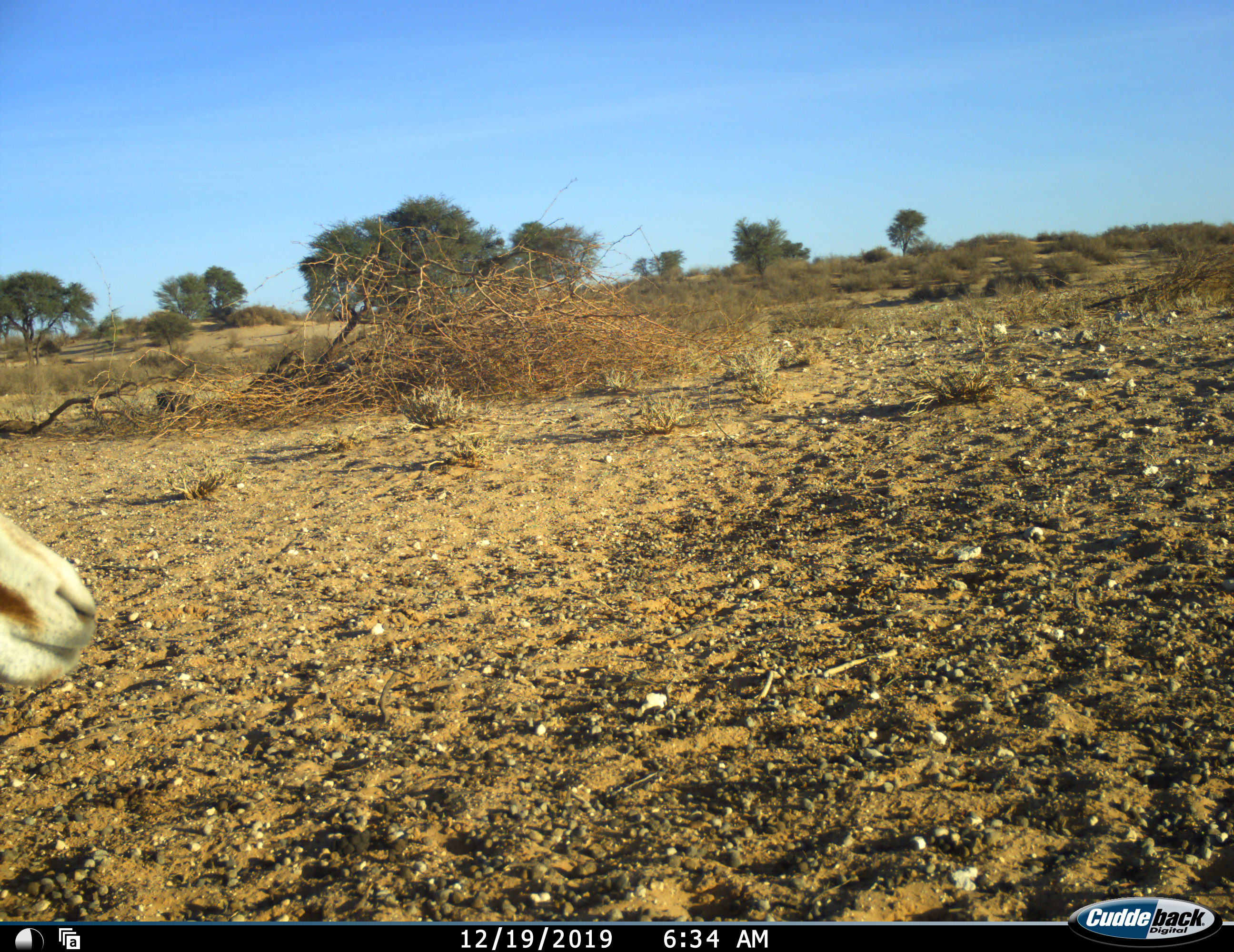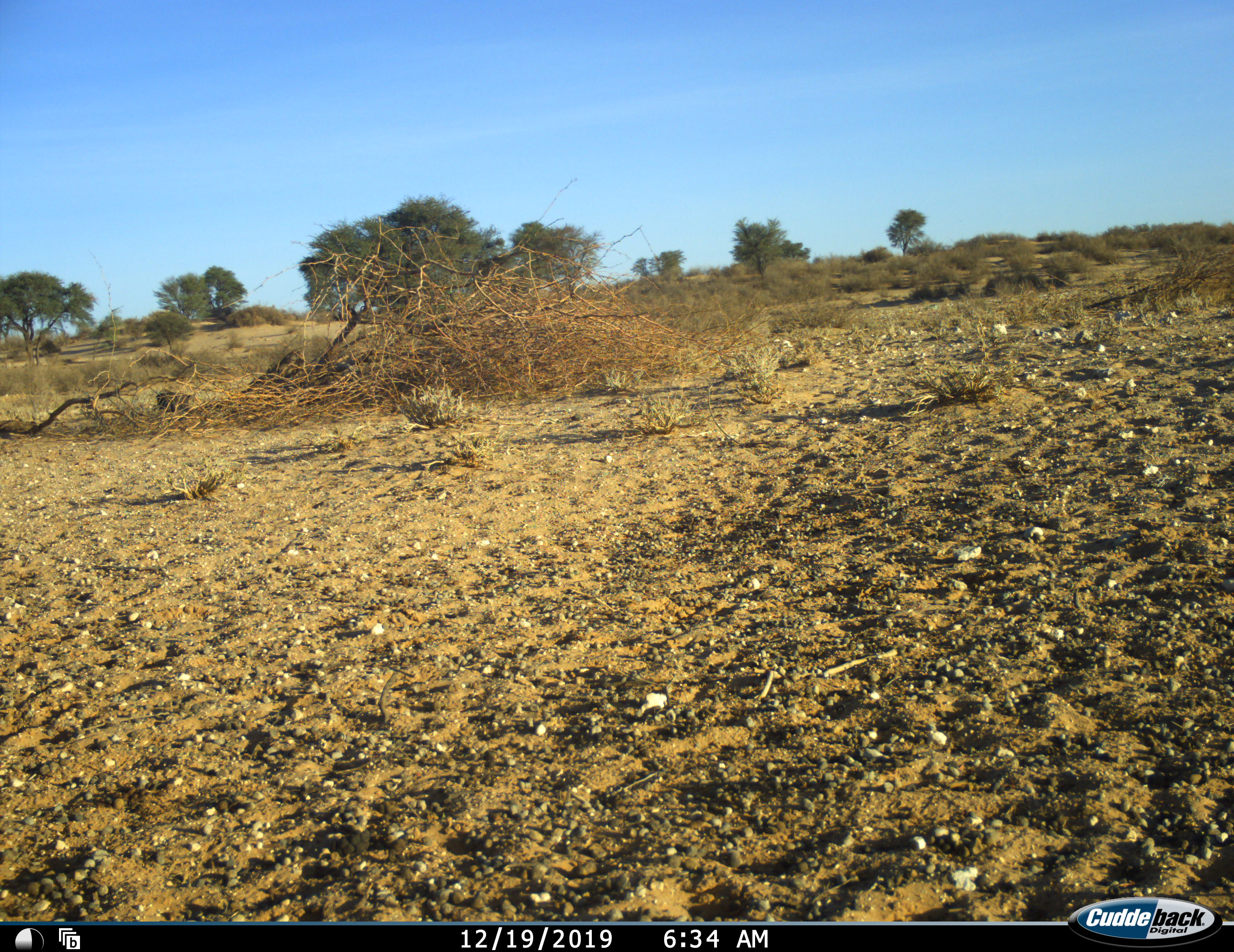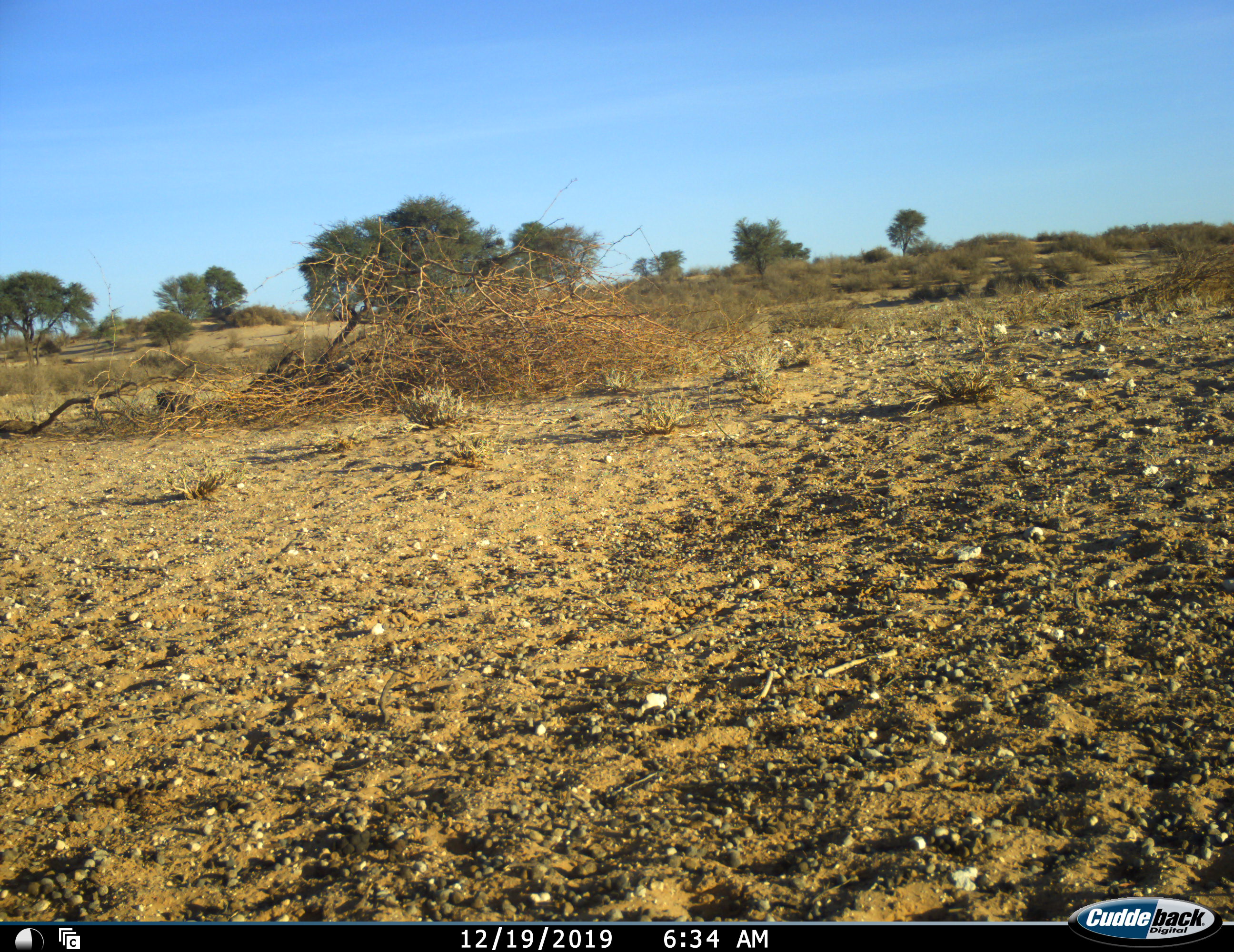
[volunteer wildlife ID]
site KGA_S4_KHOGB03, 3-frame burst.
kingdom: Animalia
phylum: Chordata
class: Mammalia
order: Artiodactyla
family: Bovidae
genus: Antidorcas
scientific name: Antidorcas marsupialis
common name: springbok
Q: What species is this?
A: Springbok (Antidorcas marsupialis).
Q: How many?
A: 1.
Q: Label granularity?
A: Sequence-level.